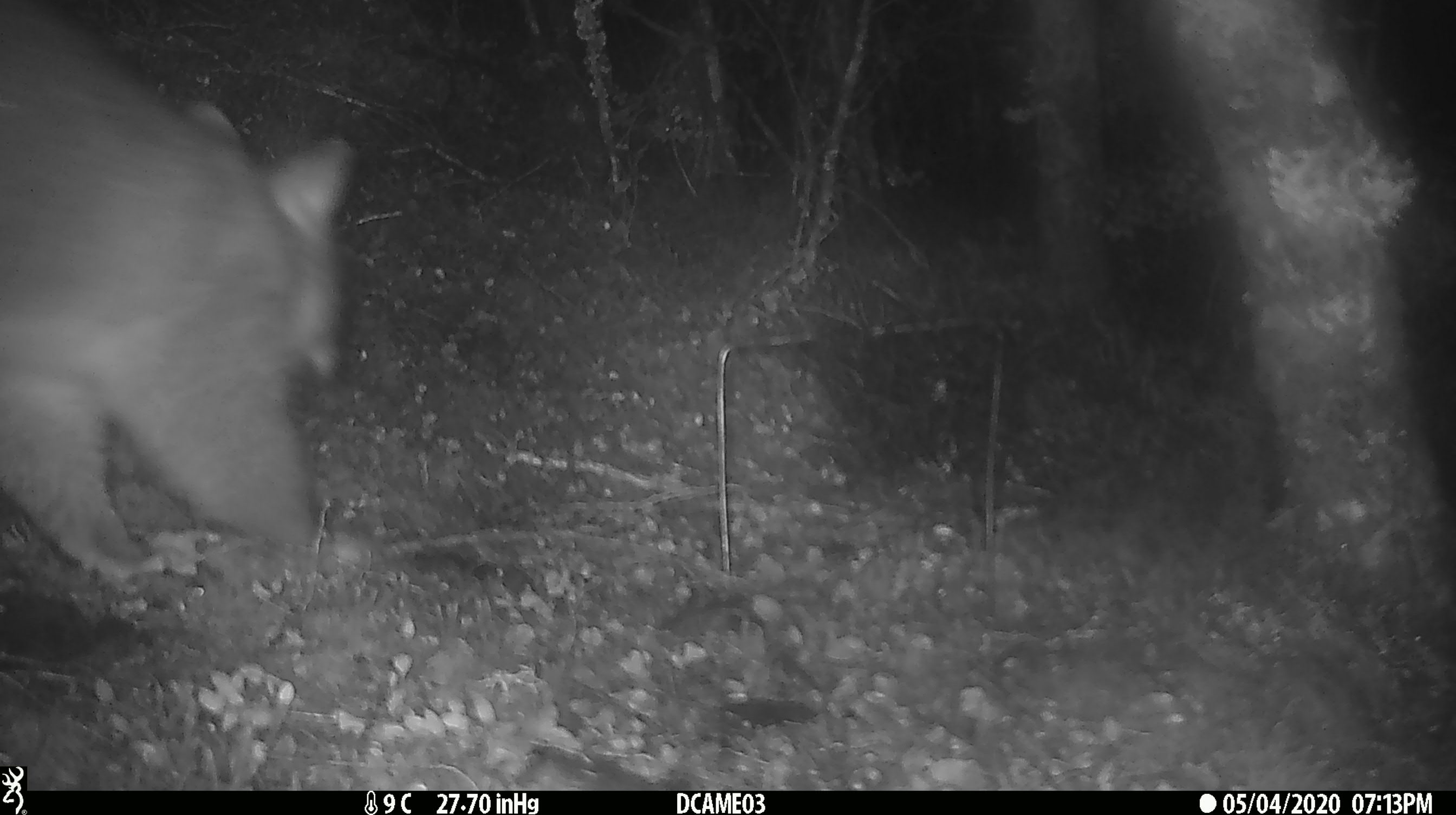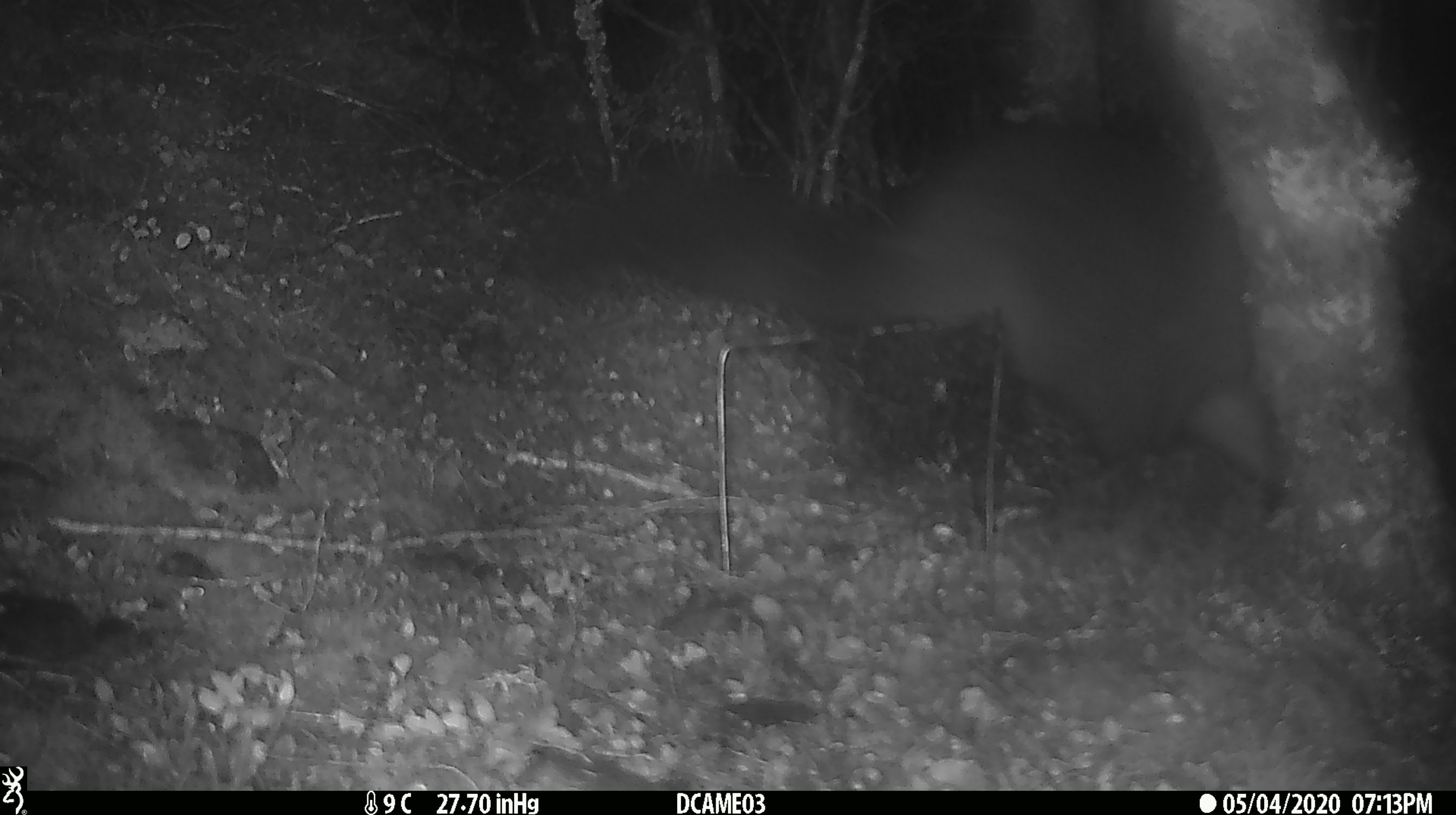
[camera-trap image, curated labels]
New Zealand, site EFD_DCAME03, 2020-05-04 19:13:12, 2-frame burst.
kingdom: Animalia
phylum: Chordata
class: Mammalia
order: Diprotodontia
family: Phalangeridae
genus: Trichosurus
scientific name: Trichosurus vulpecula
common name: common brushtail possum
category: possum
Possum (common brushtail possum) (Trichosurus vulpecula).